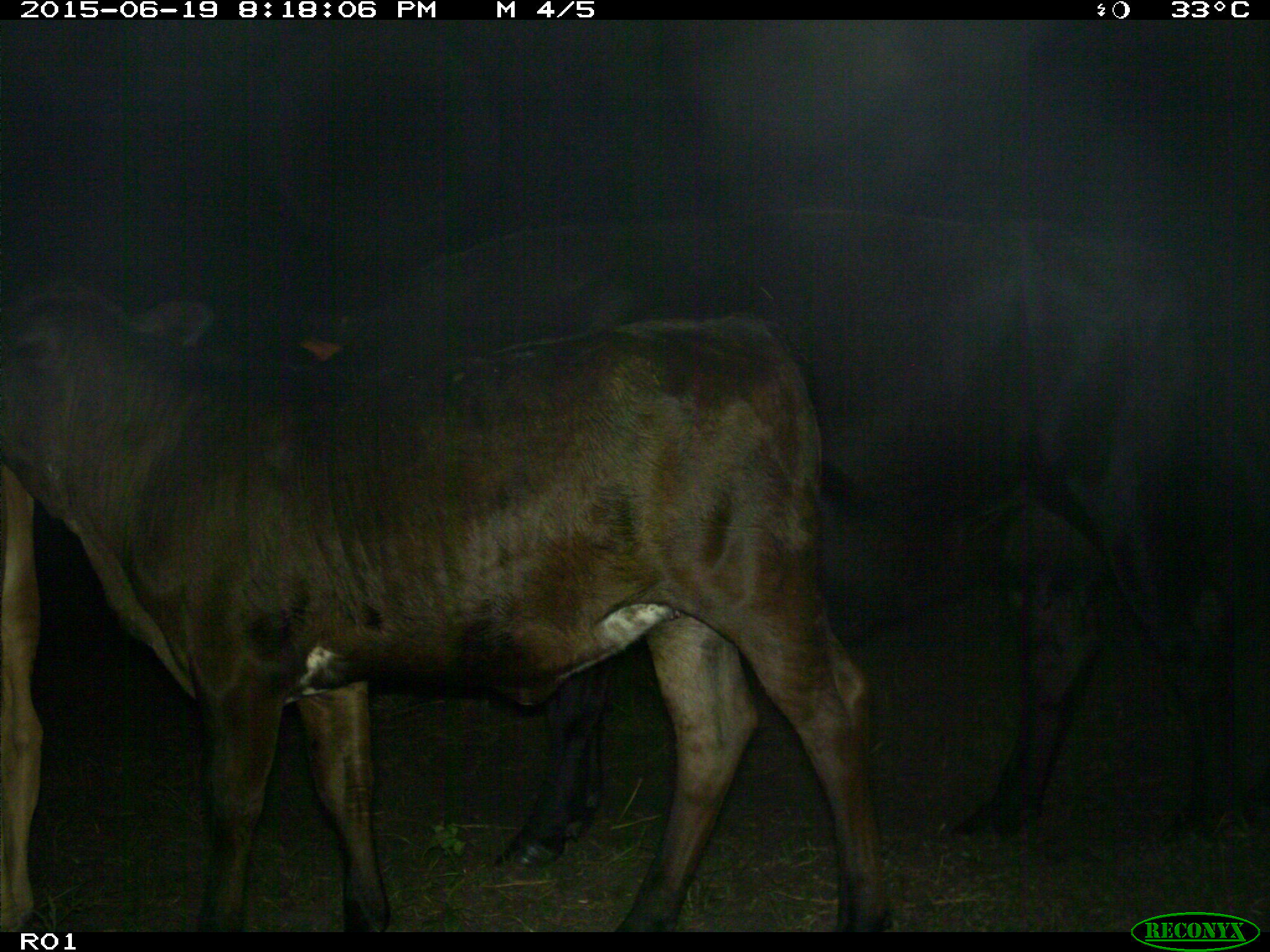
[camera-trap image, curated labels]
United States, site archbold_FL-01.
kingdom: Animalia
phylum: Chordata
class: Mammalia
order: Artiodactyla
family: Bovidae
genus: Bos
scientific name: Bos taurus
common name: domestic cow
Bos taurus (domestic cow).